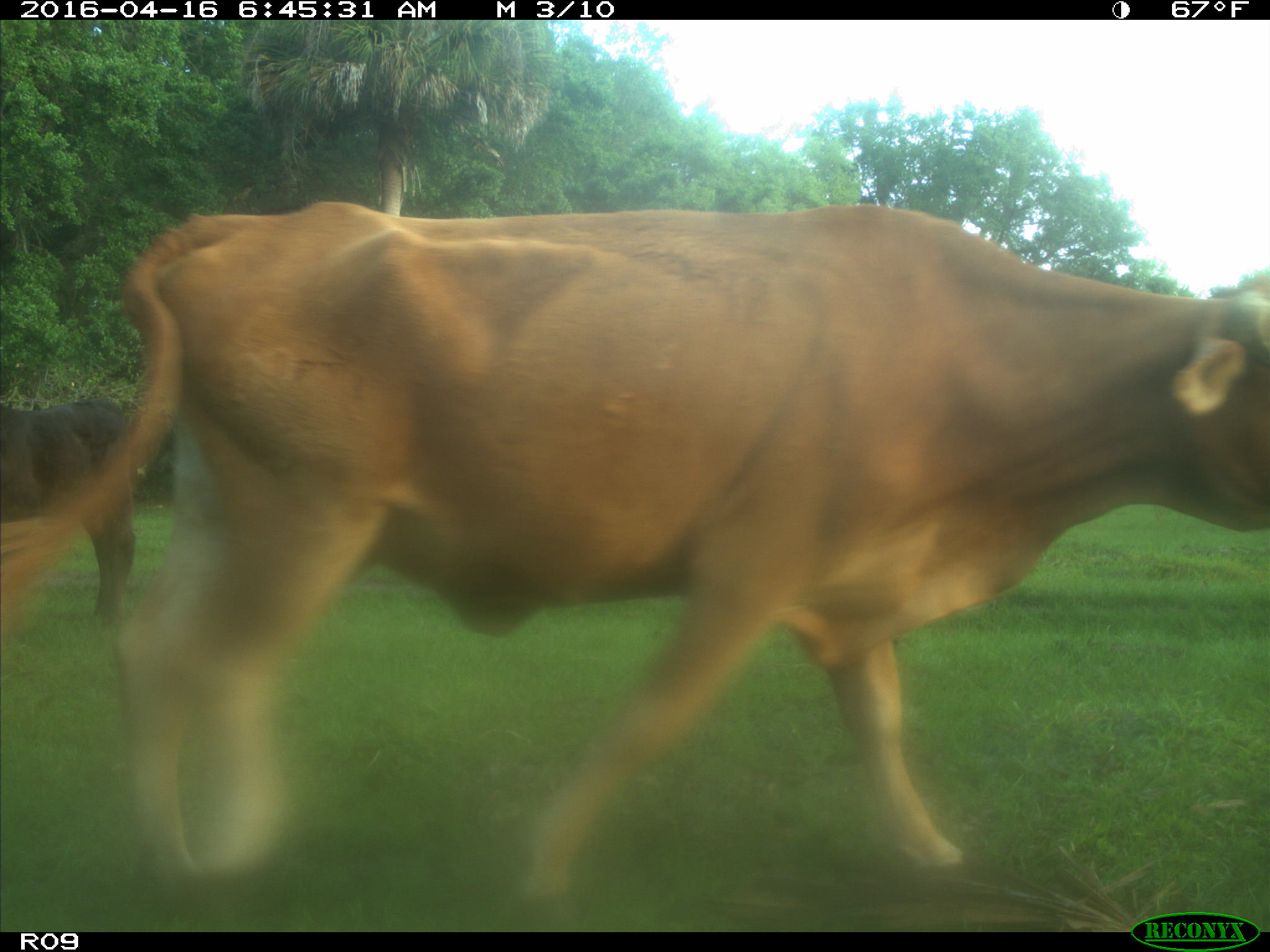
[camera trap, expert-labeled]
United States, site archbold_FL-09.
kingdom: Animalia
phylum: Chordata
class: Mammalia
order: Artiodactyla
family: Bovidae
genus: Bos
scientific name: Bos taurus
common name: domestic cow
Bos taurus (domestic cow).